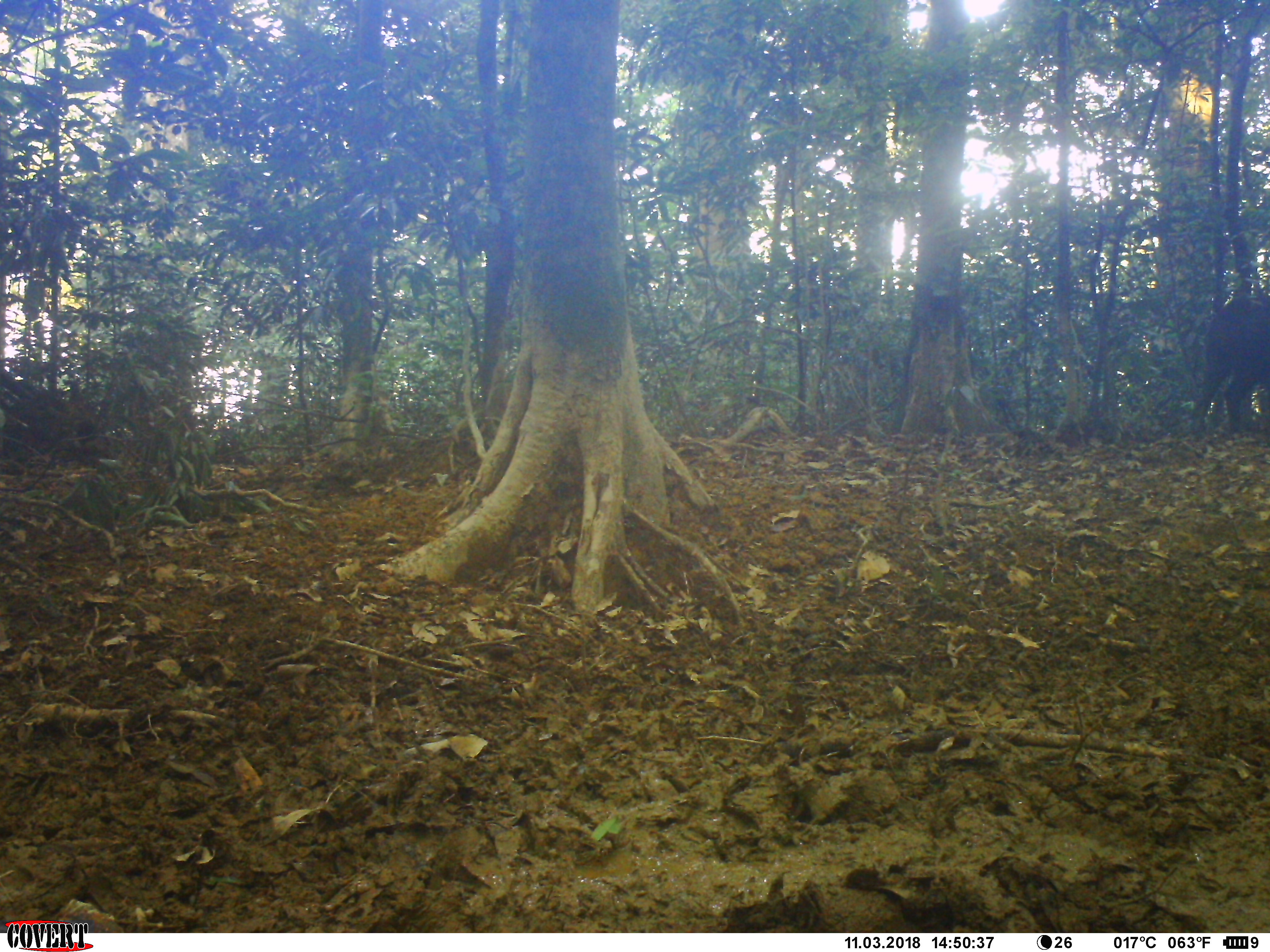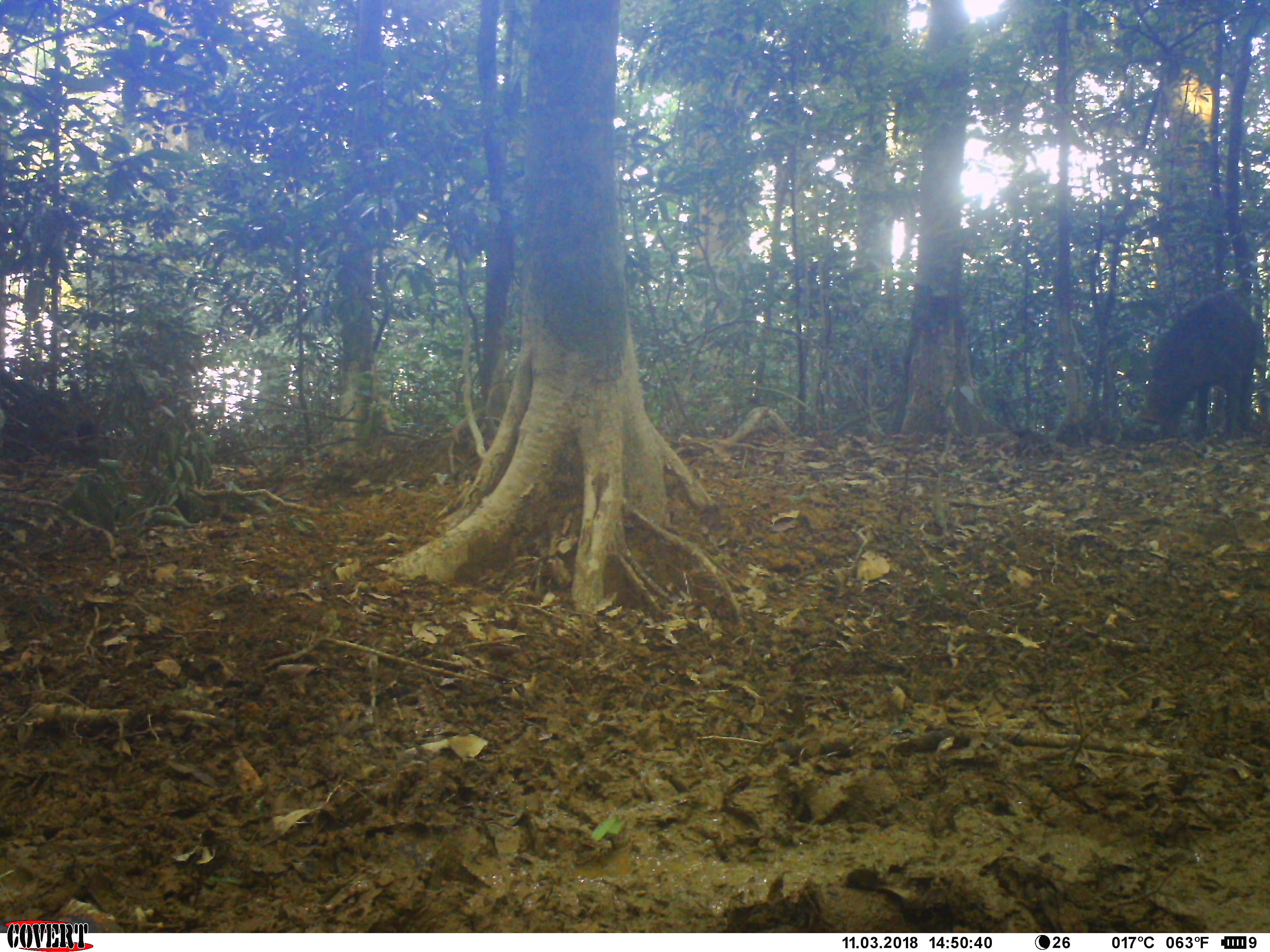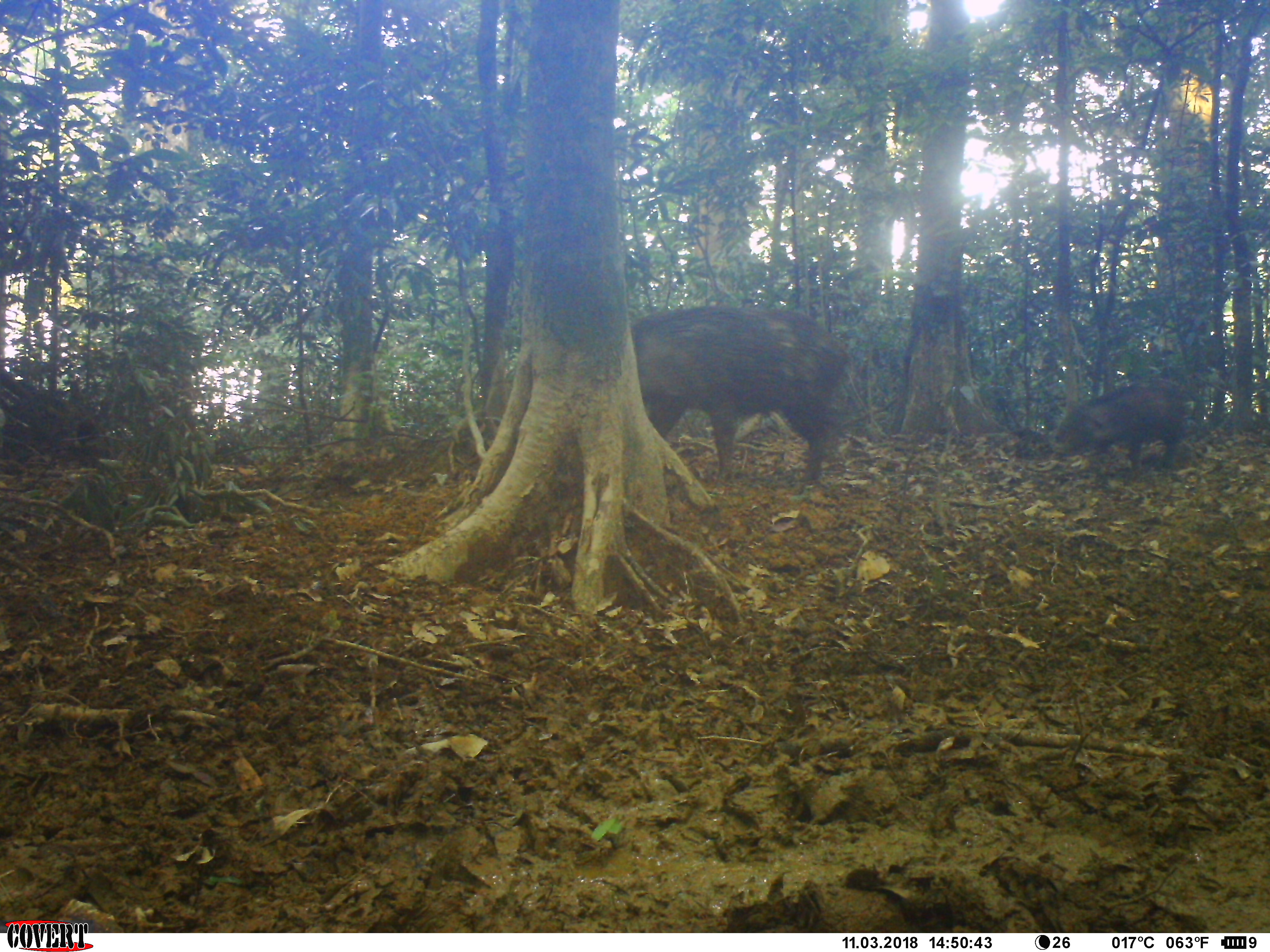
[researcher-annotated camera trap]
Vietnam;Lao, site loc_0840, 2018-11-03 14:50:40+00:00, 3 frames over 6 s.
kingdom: Animalia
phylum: Chordata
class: Mammalia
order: Artiodactyla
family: Suidae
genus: Sus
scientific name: Sus scrofa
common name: eurasian wild pig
Eurasian wild pig (Sus scrofa). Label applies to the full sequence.